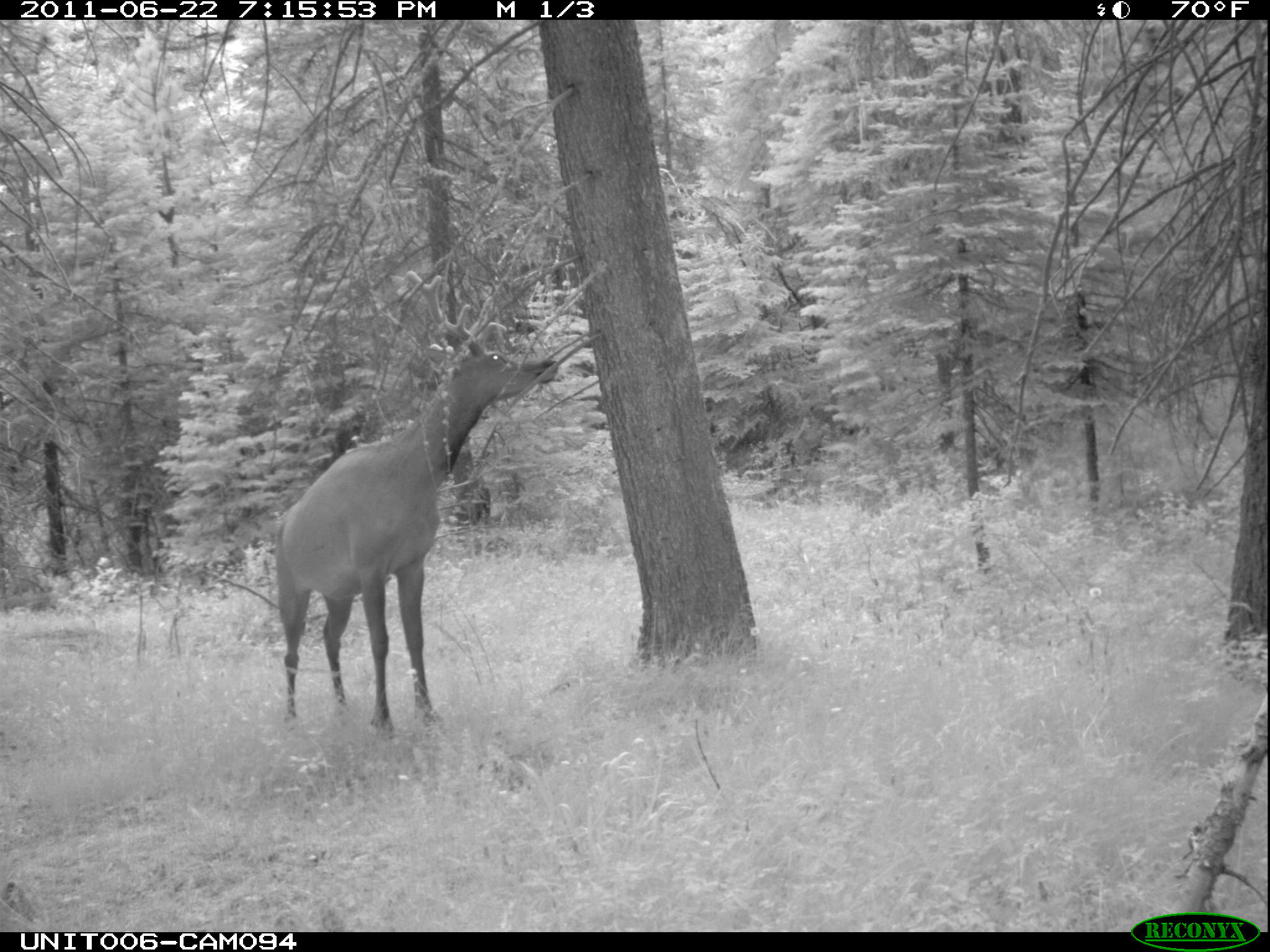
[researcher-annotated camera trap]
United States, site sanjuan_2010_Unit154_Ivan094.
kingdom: Animalia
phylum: Chordata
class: Mammalia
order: Artiodactyla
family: Cervidae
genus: Cervus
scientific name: Cervus elaphus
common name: red deer